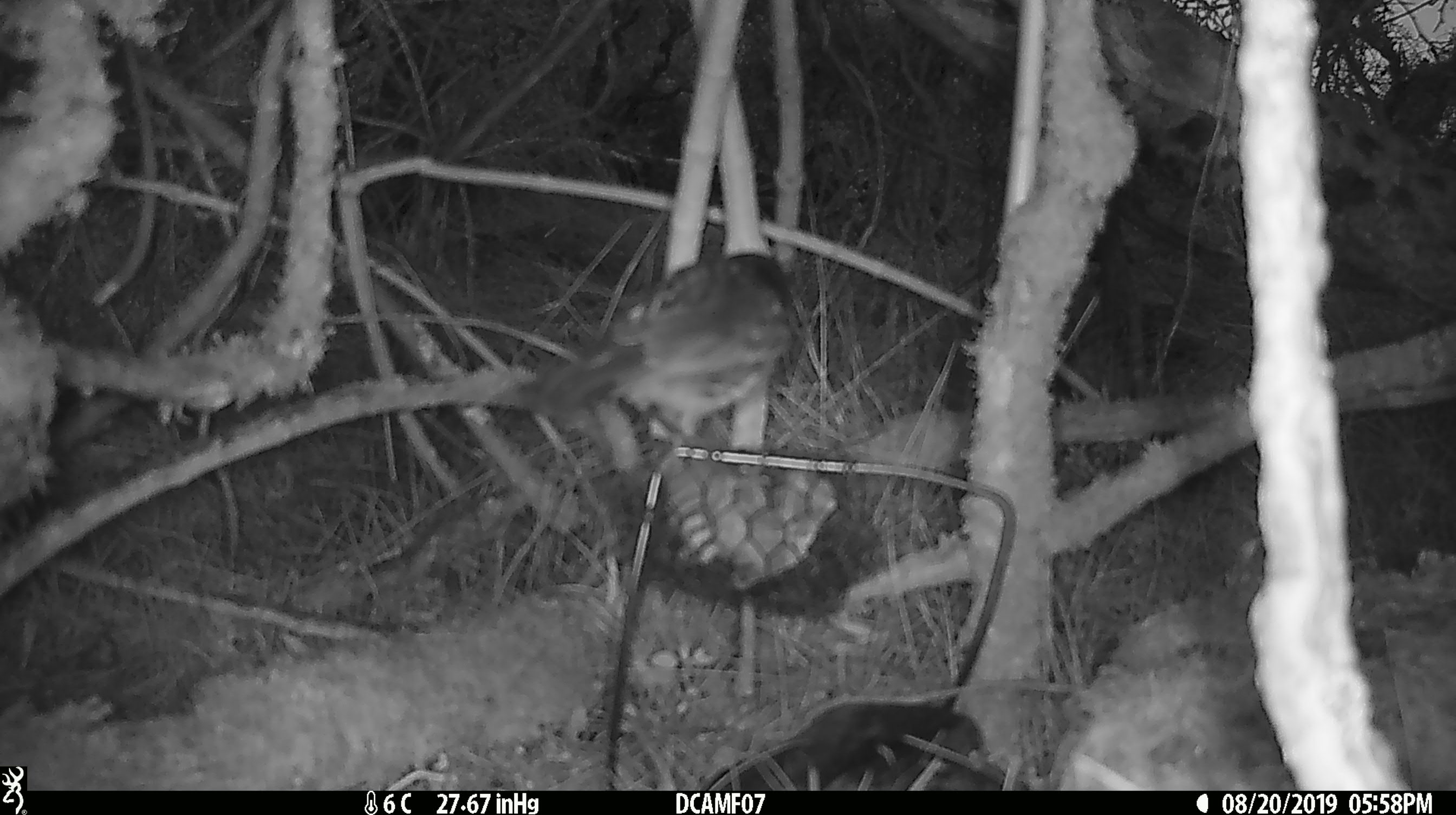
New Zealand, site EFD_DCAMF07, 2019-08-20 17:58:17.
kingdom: Animalia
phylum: Chordata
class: Aves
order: Passeriformes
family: Petroicidae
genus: Petroica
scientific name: Petroica australis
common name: new zealand robin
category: robin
Robin (new zealand robin) (Petroica australis).